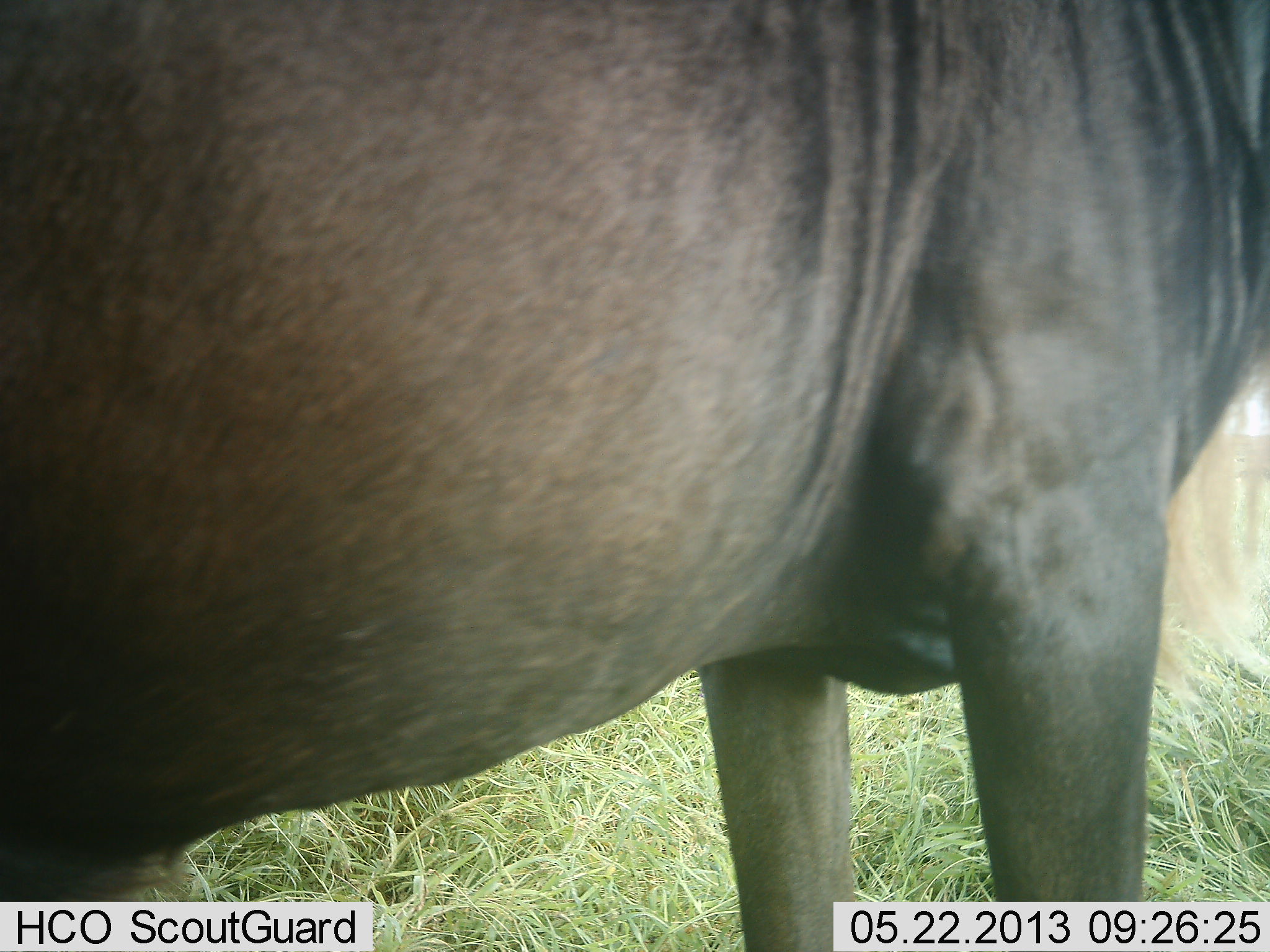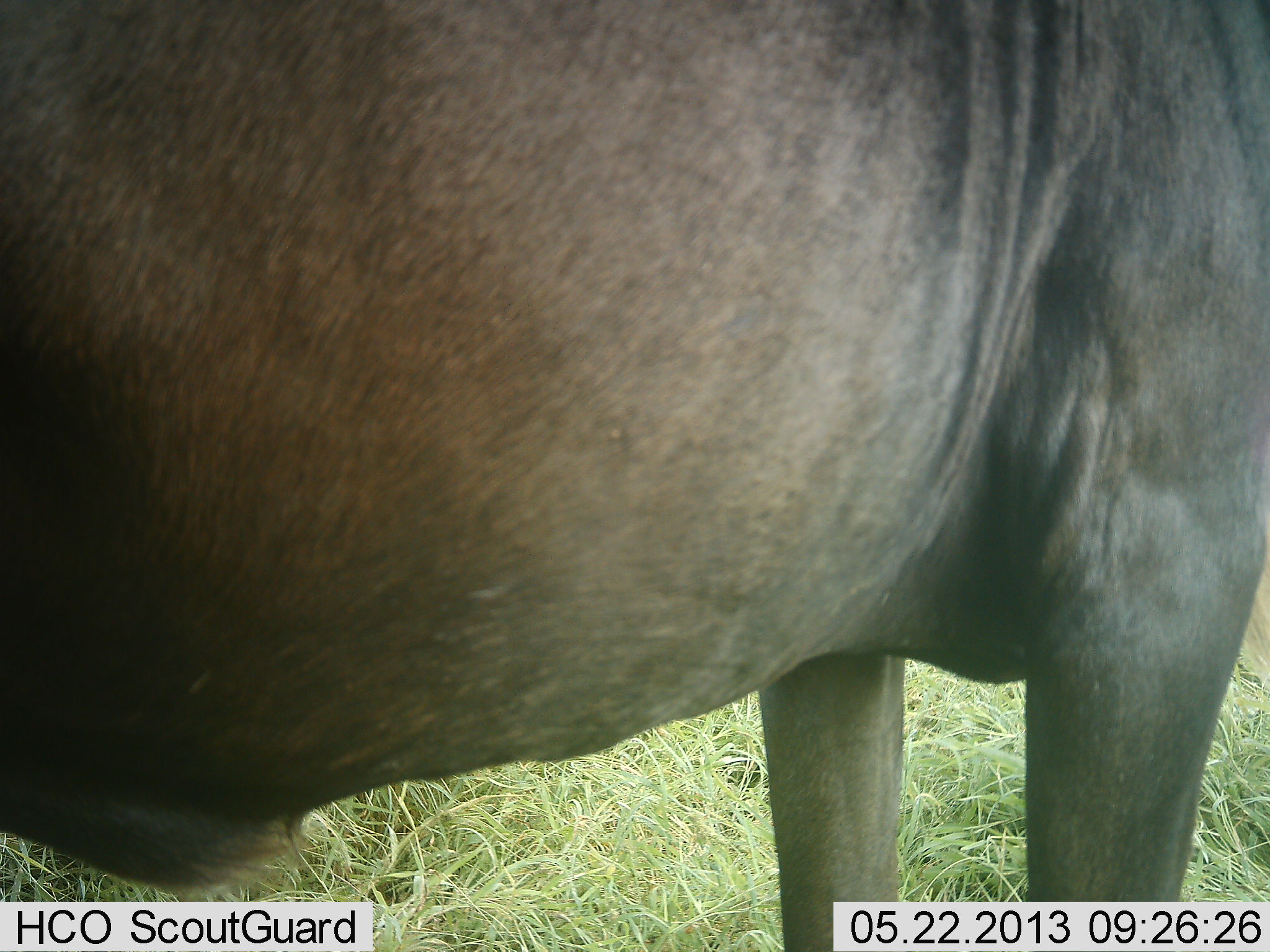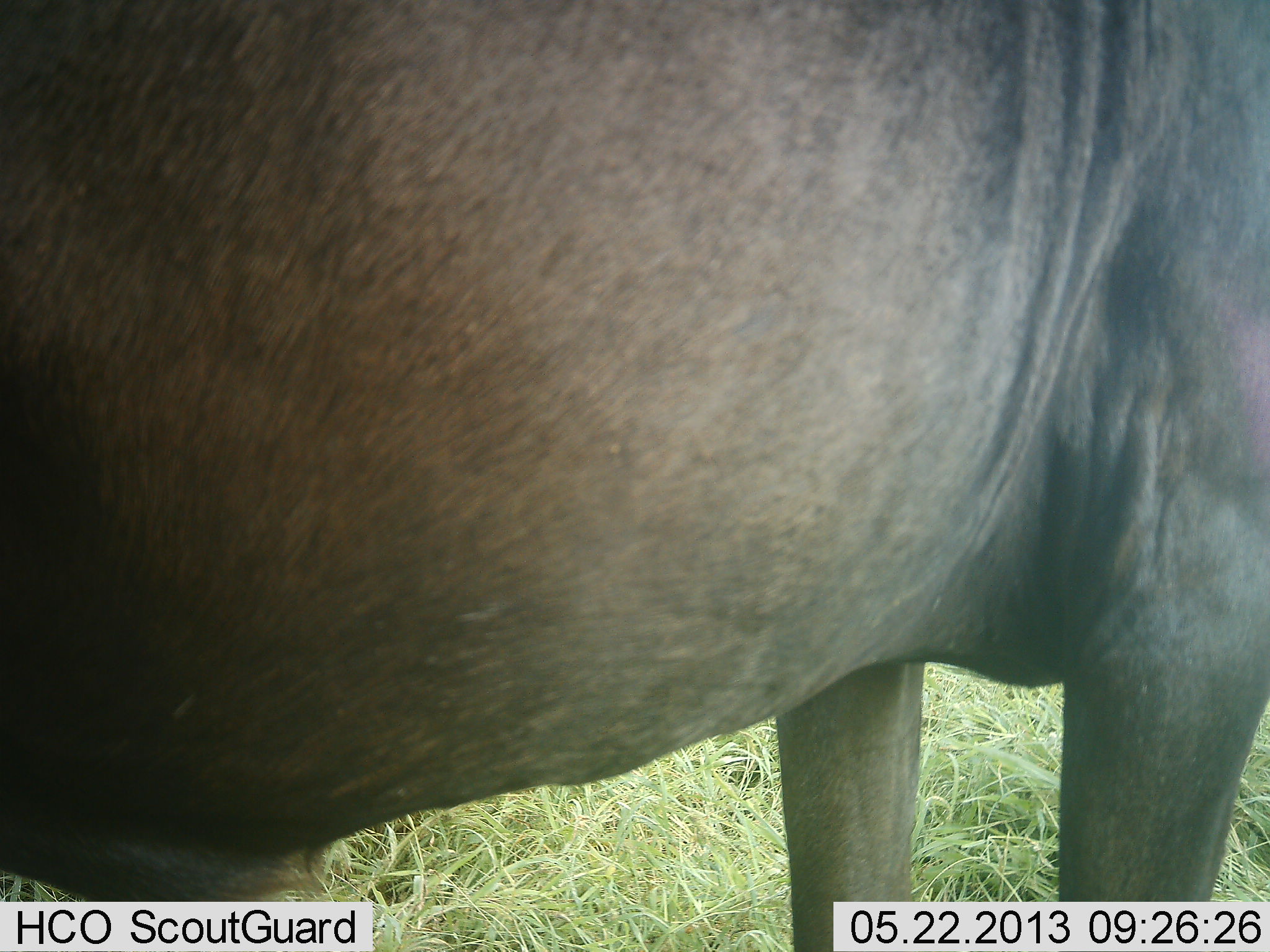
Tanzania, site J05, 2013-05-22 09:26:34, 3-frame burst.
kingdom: Animalia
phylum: Chordata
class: Mammalia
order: Artiodactyla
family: Bovidae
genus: Connochaetes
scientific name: Connochaetes taurinus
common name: blue wildebeest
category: wildebeest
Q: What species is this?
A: Wildebeest (blue wildebeest) (Connochaetes taurinus).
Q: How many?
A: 1.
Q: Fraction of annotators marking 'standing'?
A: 88%.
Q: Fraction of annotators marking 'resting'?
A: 6%.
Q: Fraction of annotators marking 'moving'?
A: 12%.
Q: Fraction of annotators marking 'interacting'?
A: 0%.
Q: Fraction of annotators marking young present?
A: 0%.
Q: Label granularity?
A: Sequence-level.